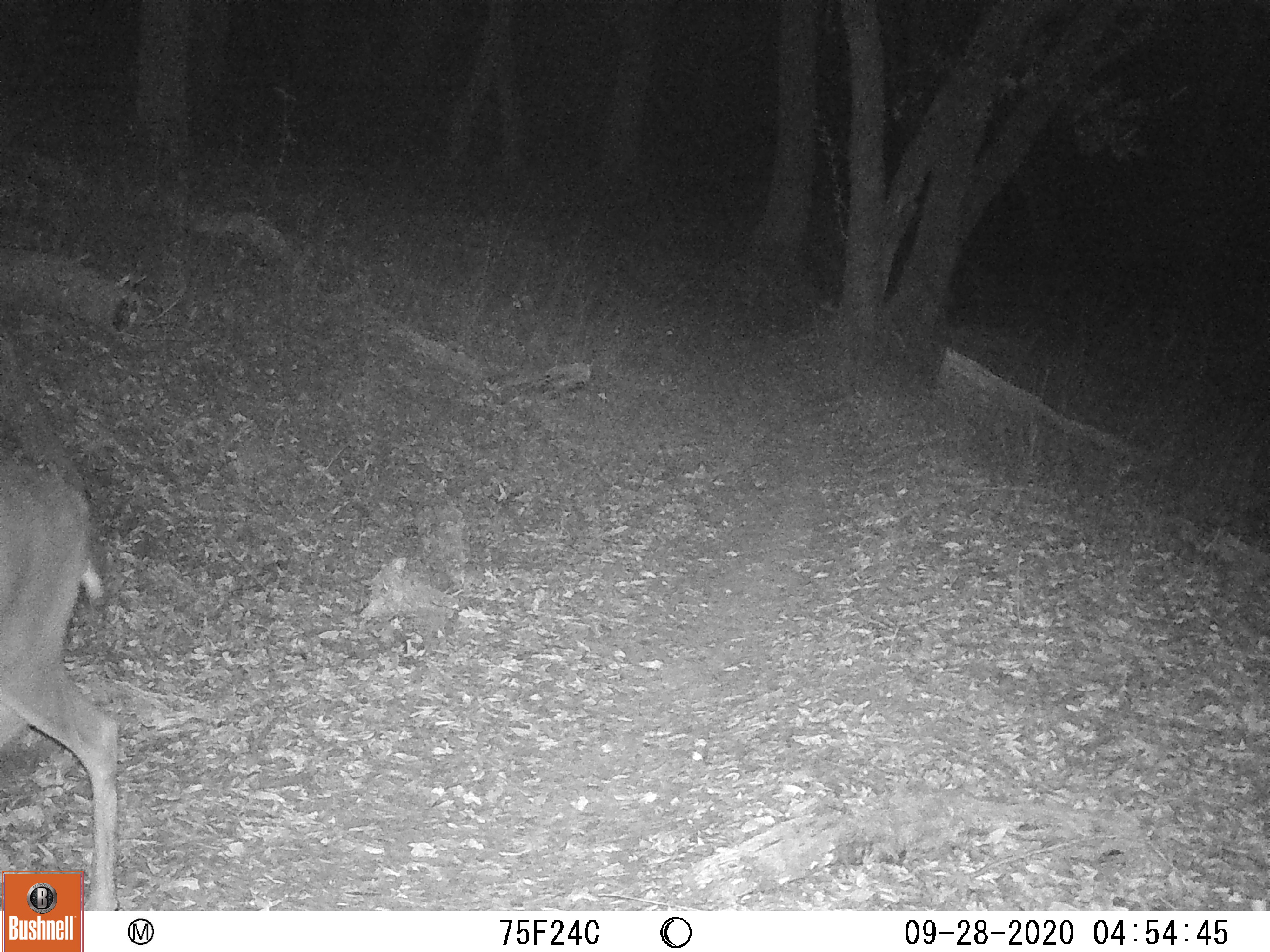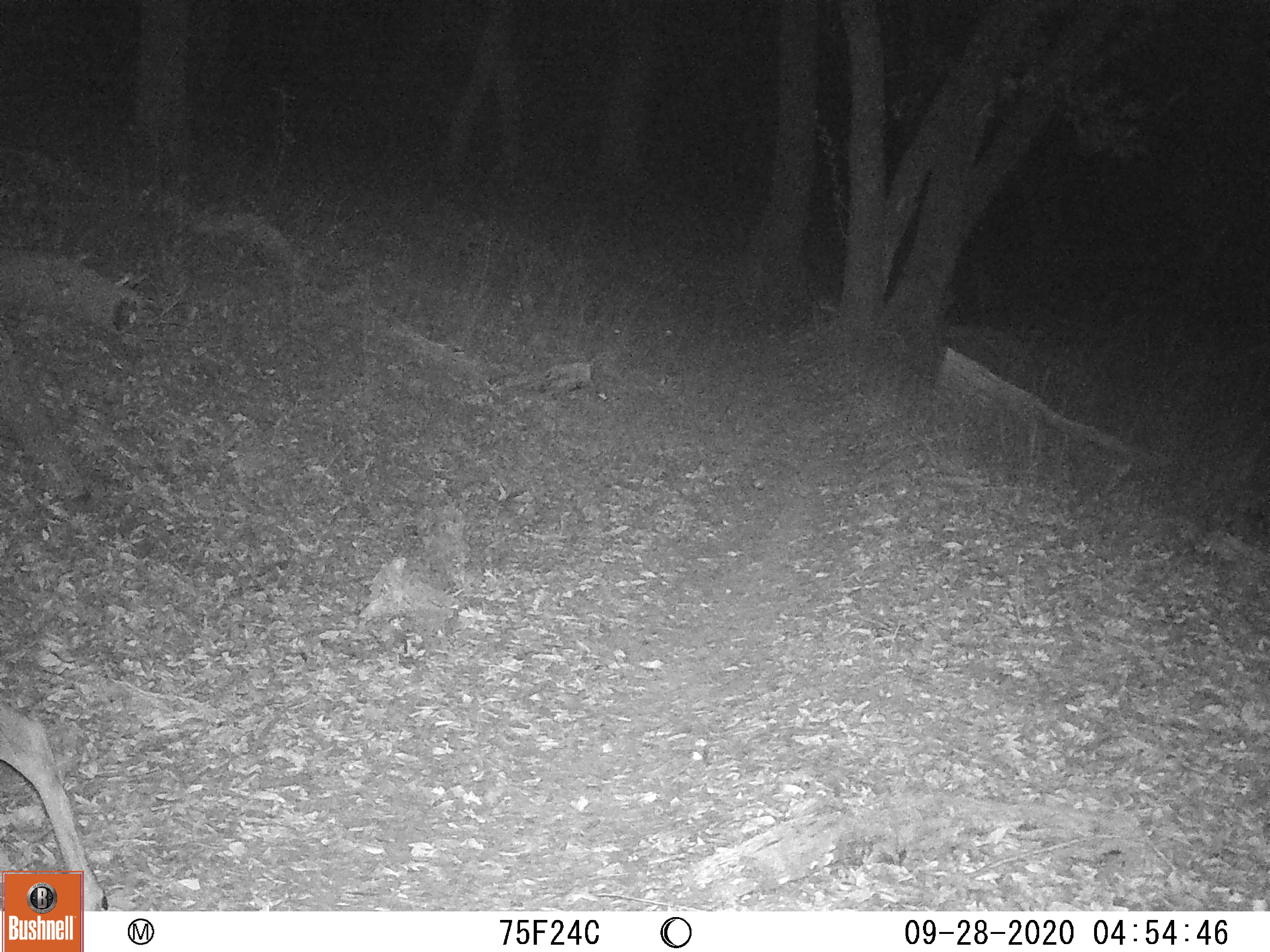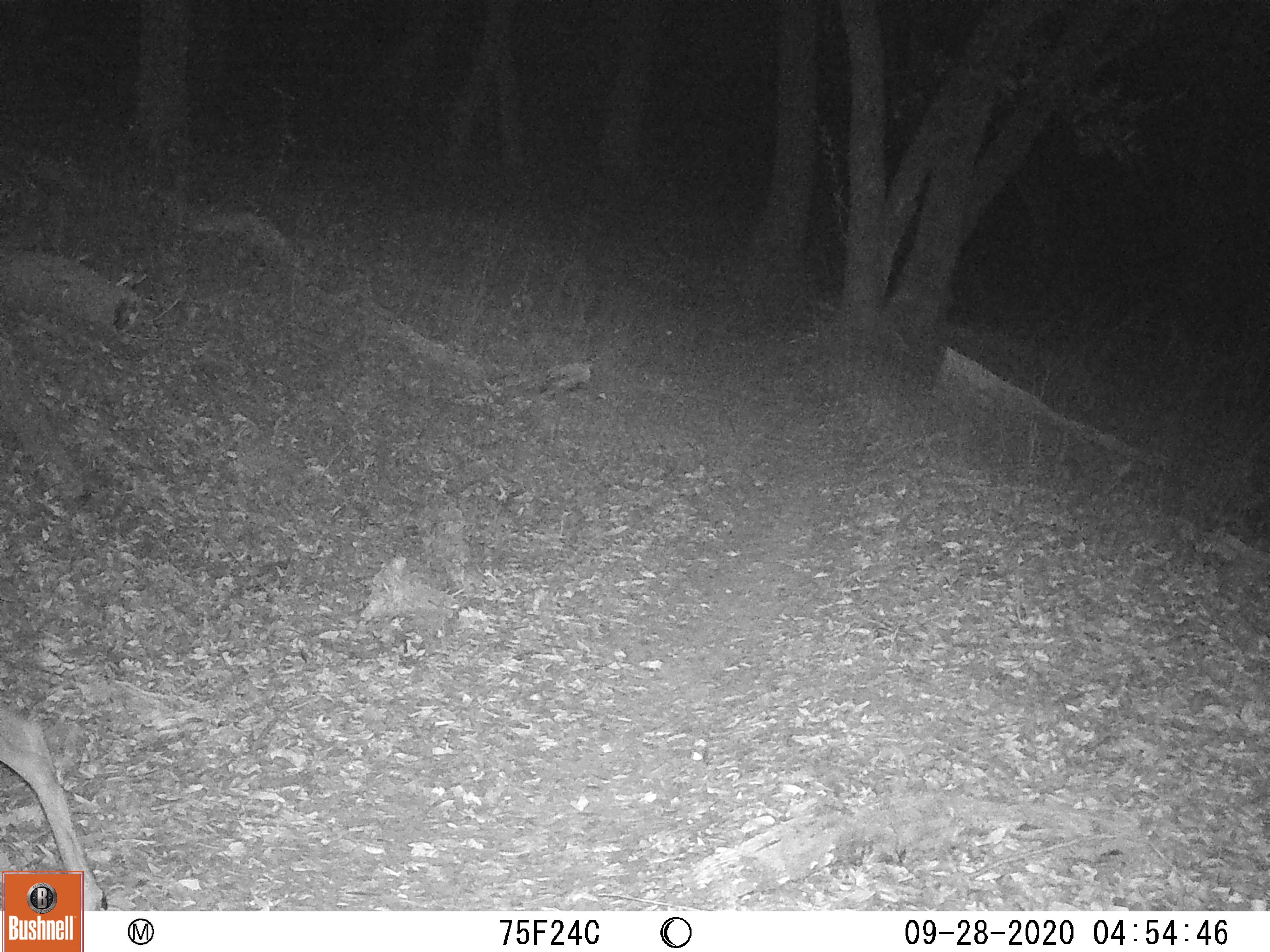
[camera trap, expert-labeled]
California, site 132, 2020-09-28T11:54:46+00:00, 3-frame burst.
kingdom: Animalia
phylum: Chordata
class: Mammalia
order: Artiodactyla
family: Cervidae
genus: Odocoileus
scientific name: Odocoileus hemionus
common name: mule deer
Mule deer (Odocoileus hemionus).